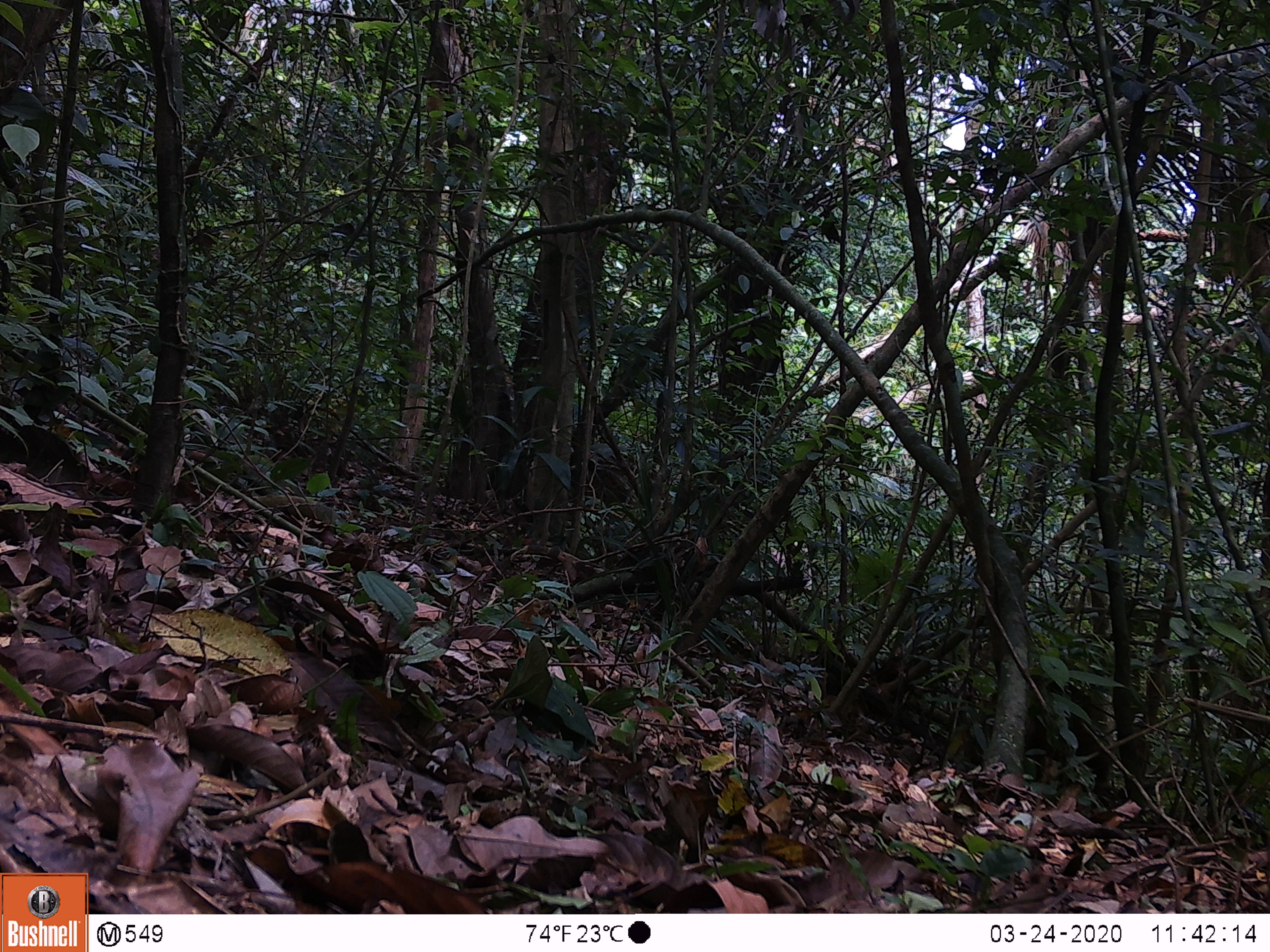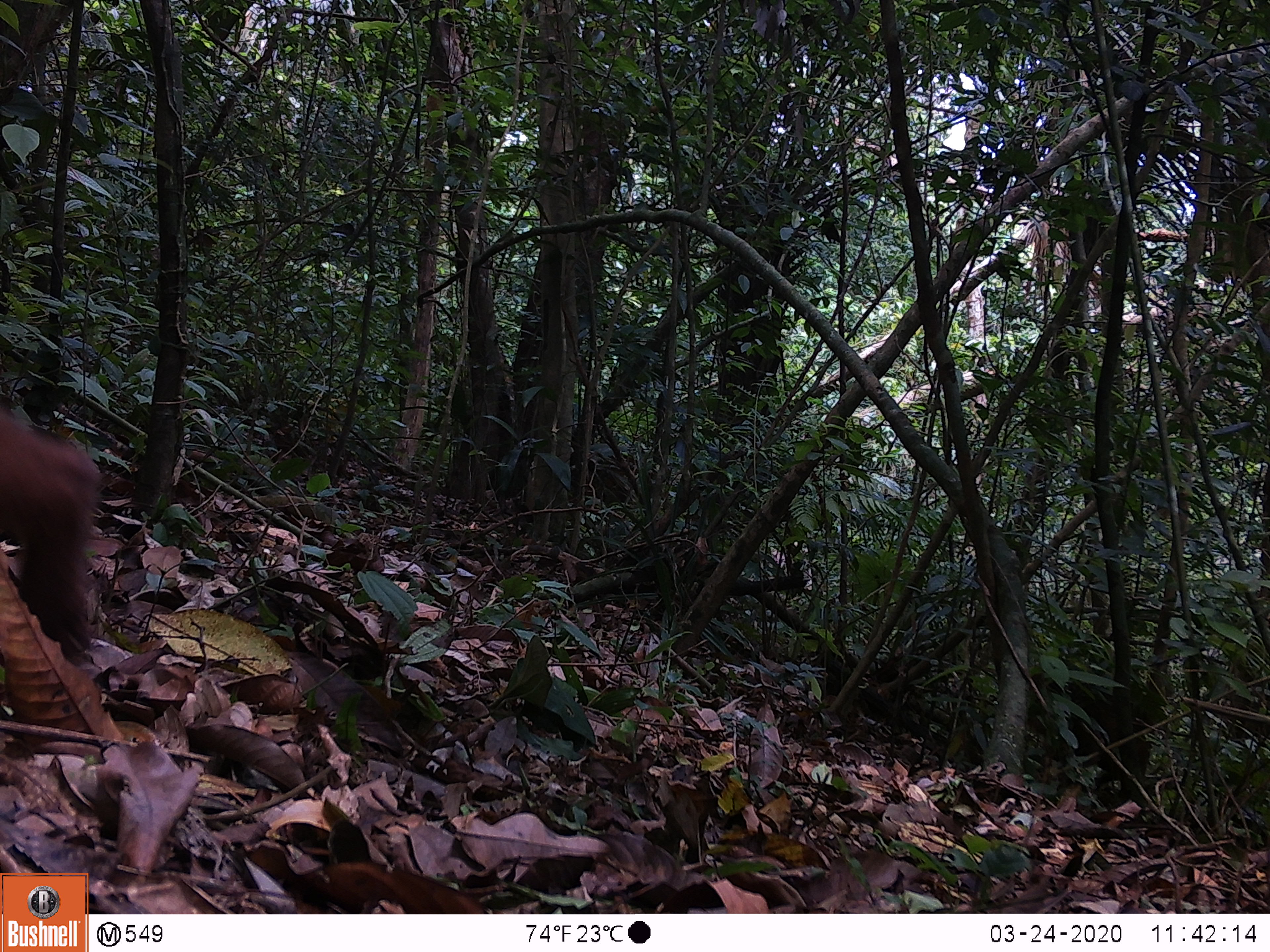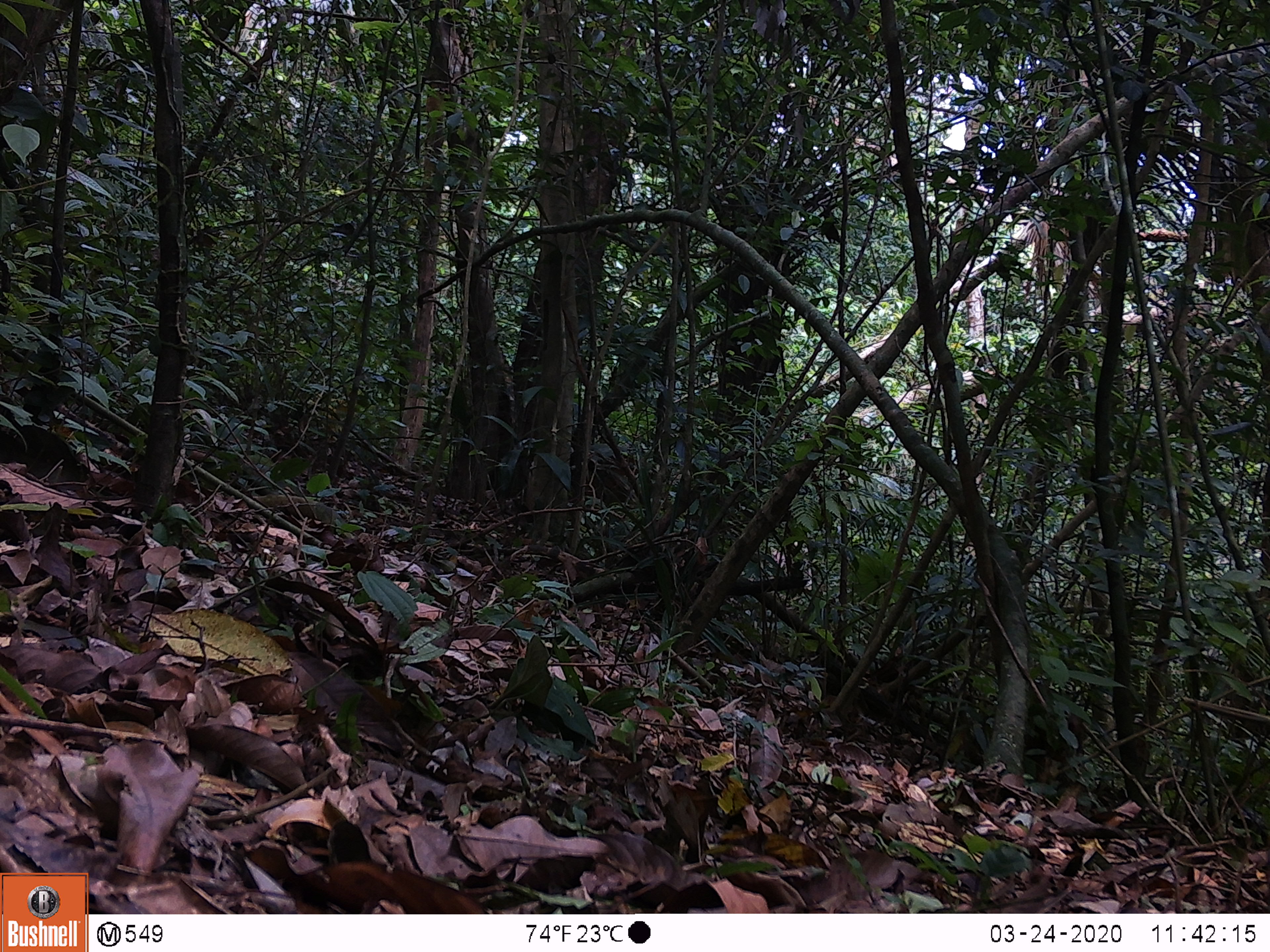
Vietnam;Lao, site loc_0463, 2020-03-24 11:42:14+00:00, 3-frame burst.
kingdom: Animalia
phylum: Chordata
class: Mammalia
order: Primates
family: Cercopithecidae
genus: Macaca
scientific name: Macaca arctoides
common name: stump-tailed macaque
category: stump tailed macaque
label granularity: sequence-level